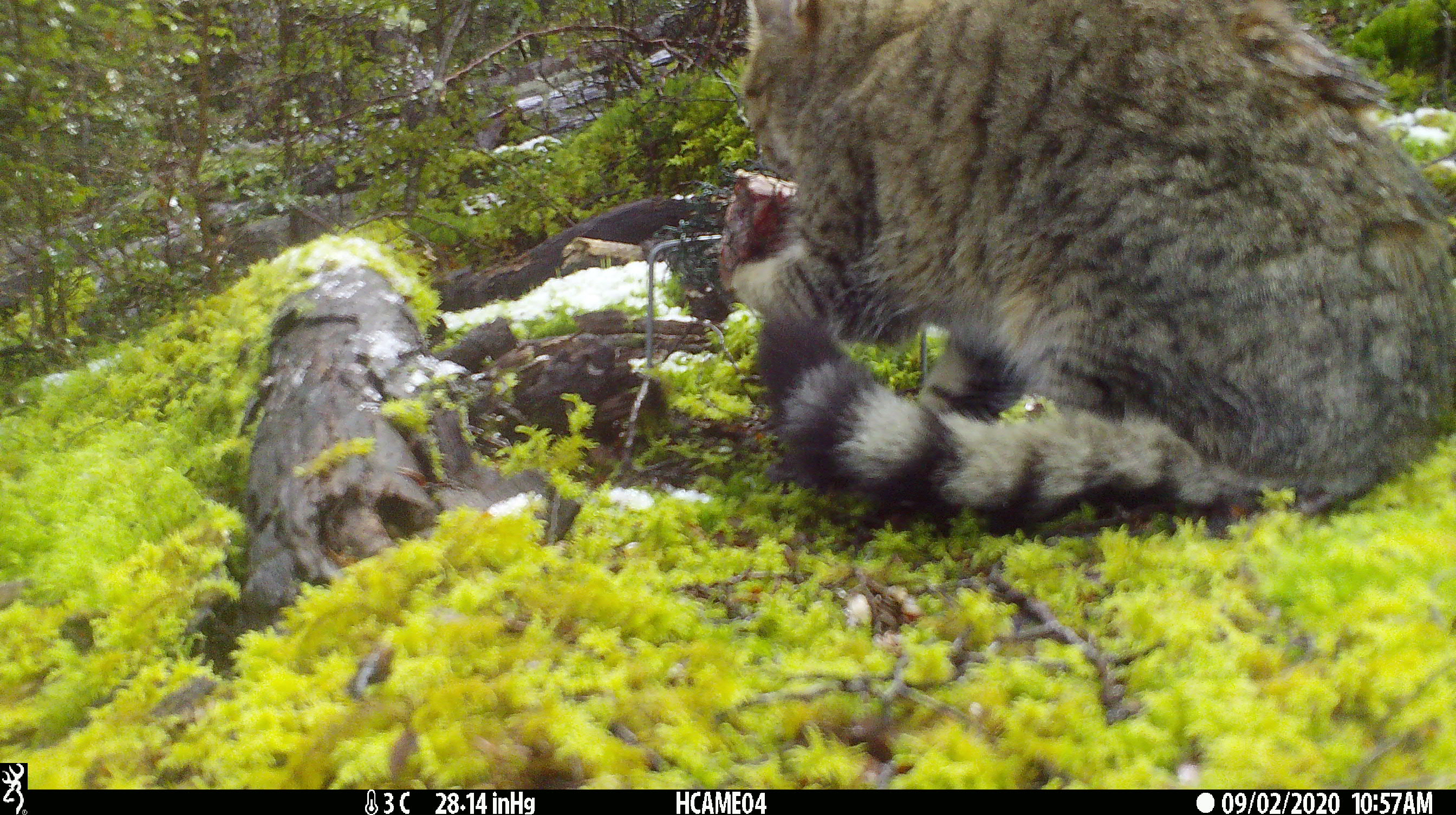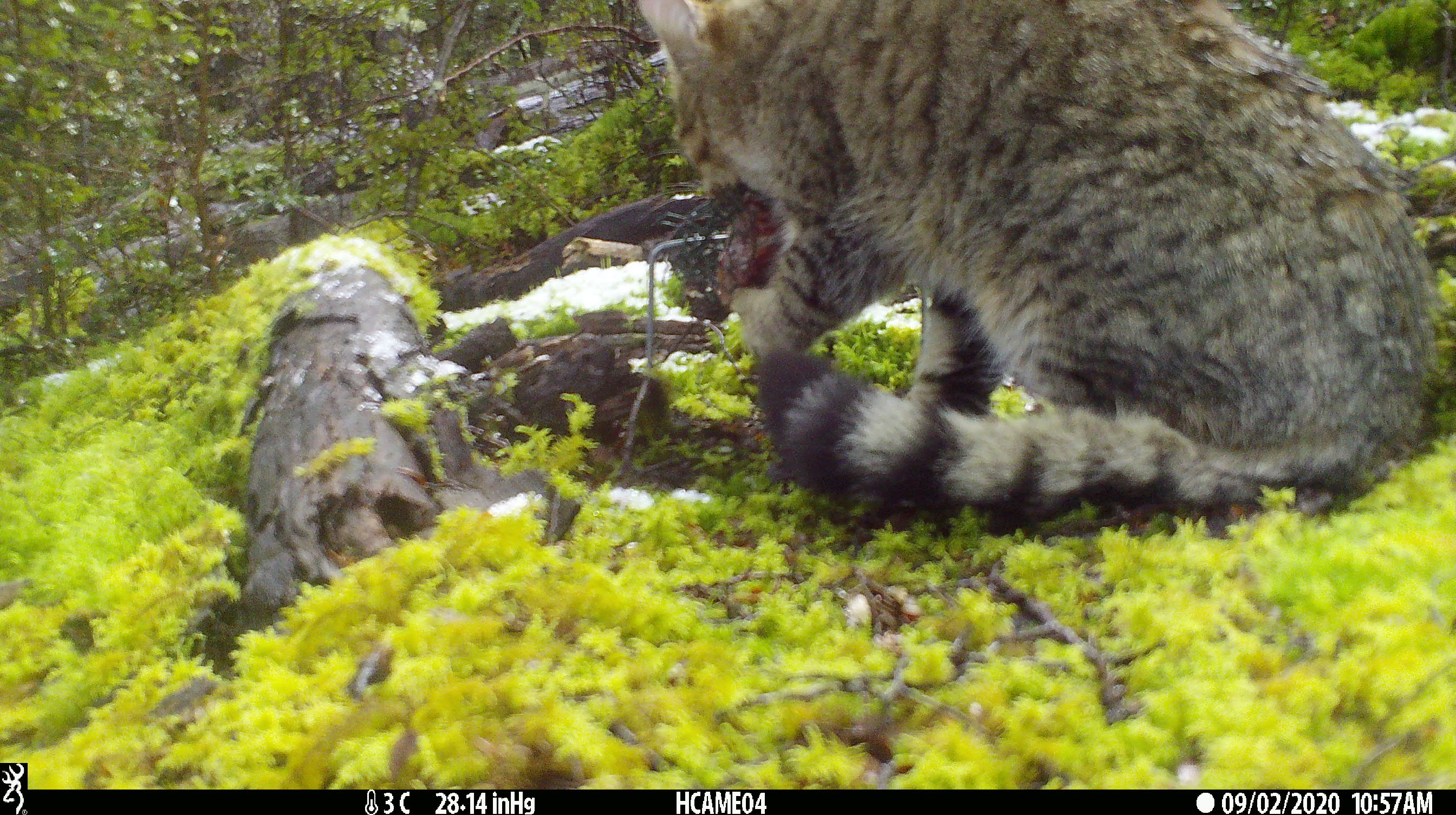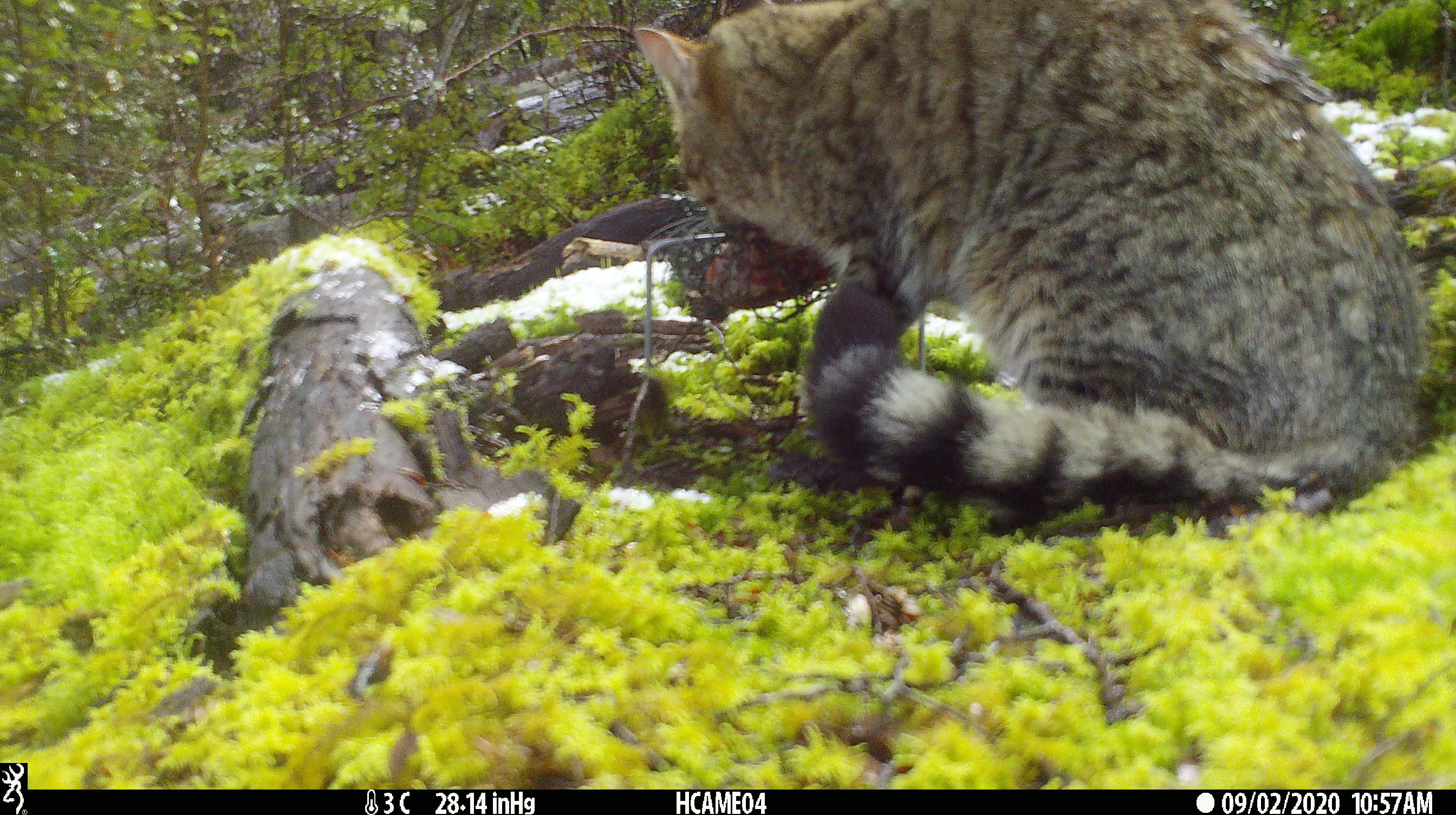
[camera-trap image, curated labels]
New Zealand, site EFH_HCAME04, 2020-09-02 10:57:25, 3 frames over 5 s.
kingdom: Animalia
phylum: Chordata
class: Mammalia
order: Carnivora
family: Felidae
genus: Felis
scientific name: Felis catus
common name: domestic cat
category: cat